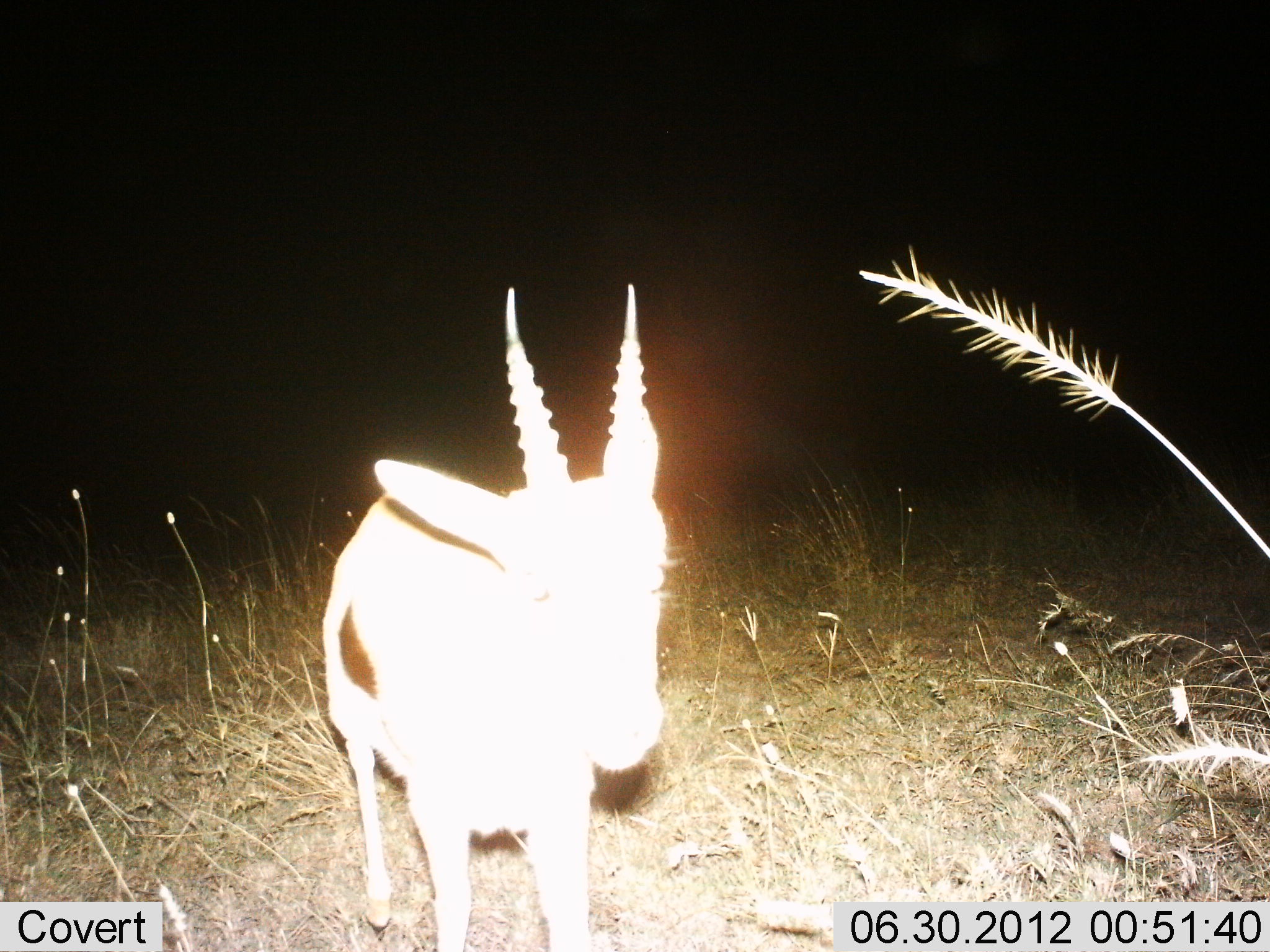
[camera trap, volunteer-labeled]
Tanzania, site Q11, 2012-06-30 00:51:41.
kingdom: Animalia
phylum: Chordata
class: Mammalia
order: Artiodactyla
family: Bovidae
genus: Eudorcas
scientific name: Eudorcas thomsonii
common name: thomson's gazelle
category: gazellethomsons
Gazellethomsons (thomson's gazelle) (Eudorcas thomsonii), count 1. Behavior (volunteer vote fractions): standing 100%, resting 0%, moving 0%, interacting 0%. Young present (vote fraction): 0%. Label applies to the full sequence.